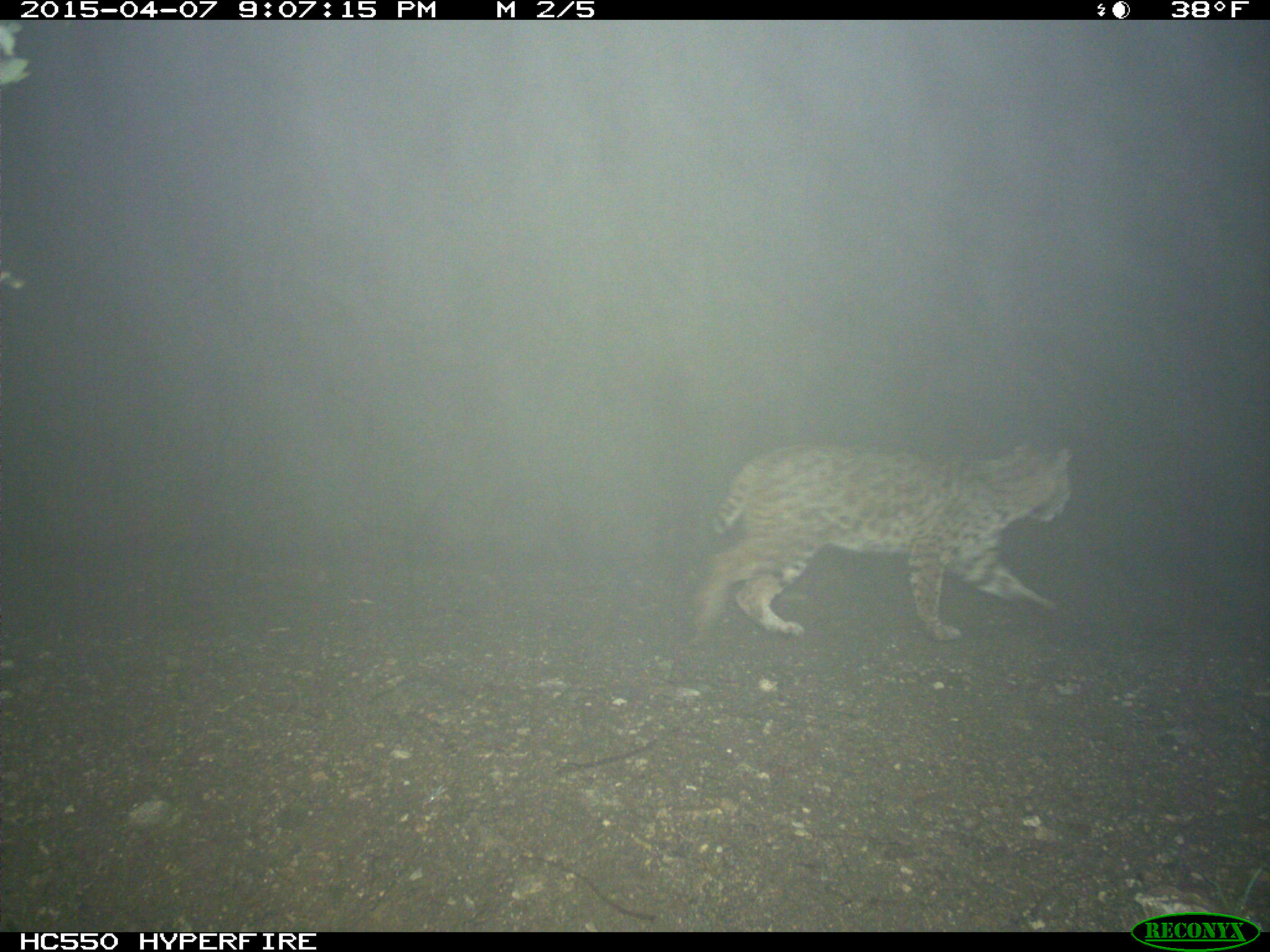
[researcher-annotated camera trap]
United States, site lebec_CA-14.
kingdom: Animalia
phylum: Chordata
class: Mammalia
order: Carnivora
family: Felidae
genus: Lynx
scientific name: Lynx rufus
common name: bobcat